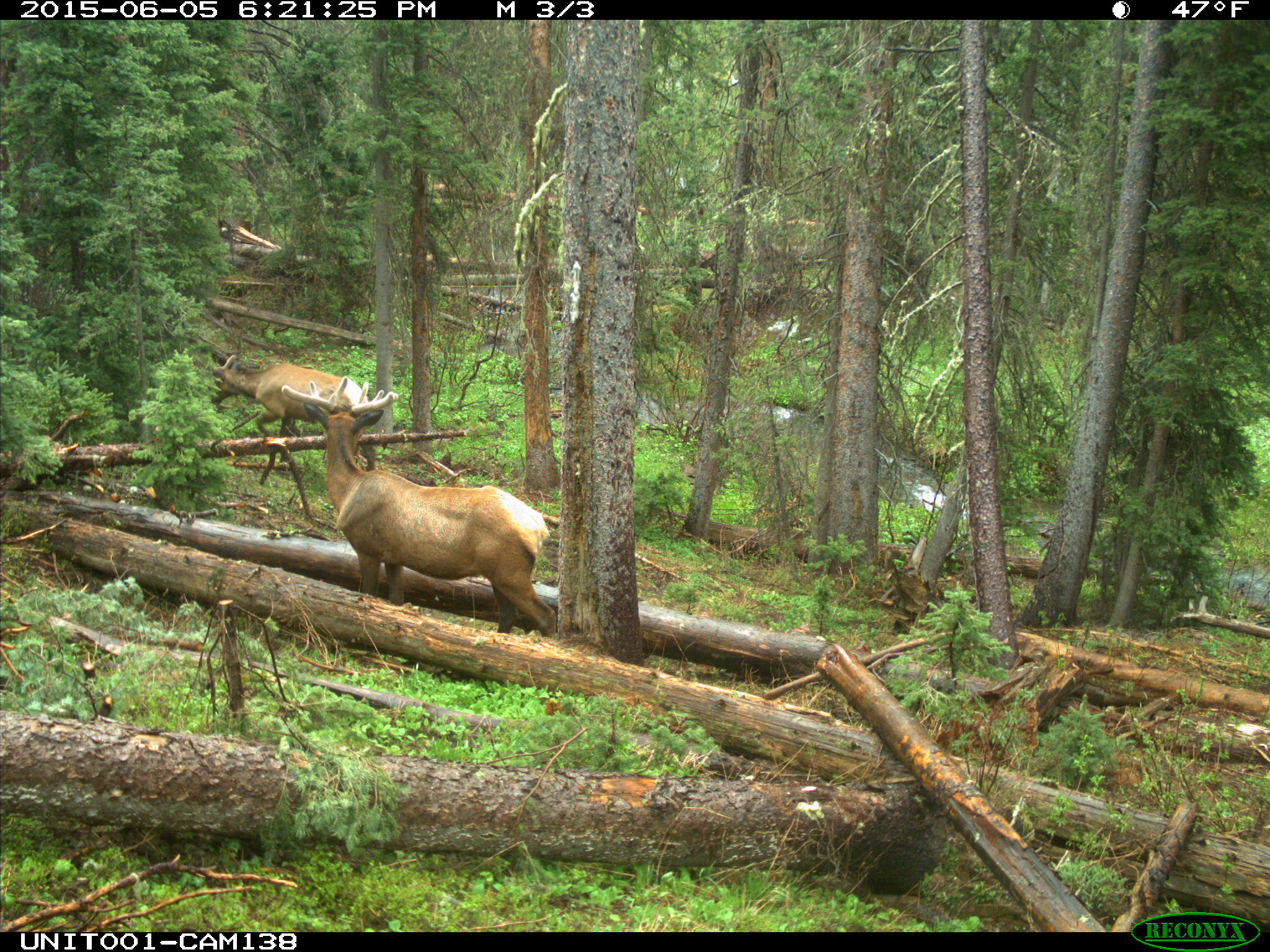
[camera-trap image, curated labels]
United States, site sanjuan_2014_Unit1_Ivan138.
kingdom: Animalia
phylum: Chordata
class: Mammalia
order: Artiodactyla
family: Cervidae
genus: Cervus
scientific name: Cervus elaphus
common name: red deer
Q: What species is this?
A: Cervus elaphus (red deer).